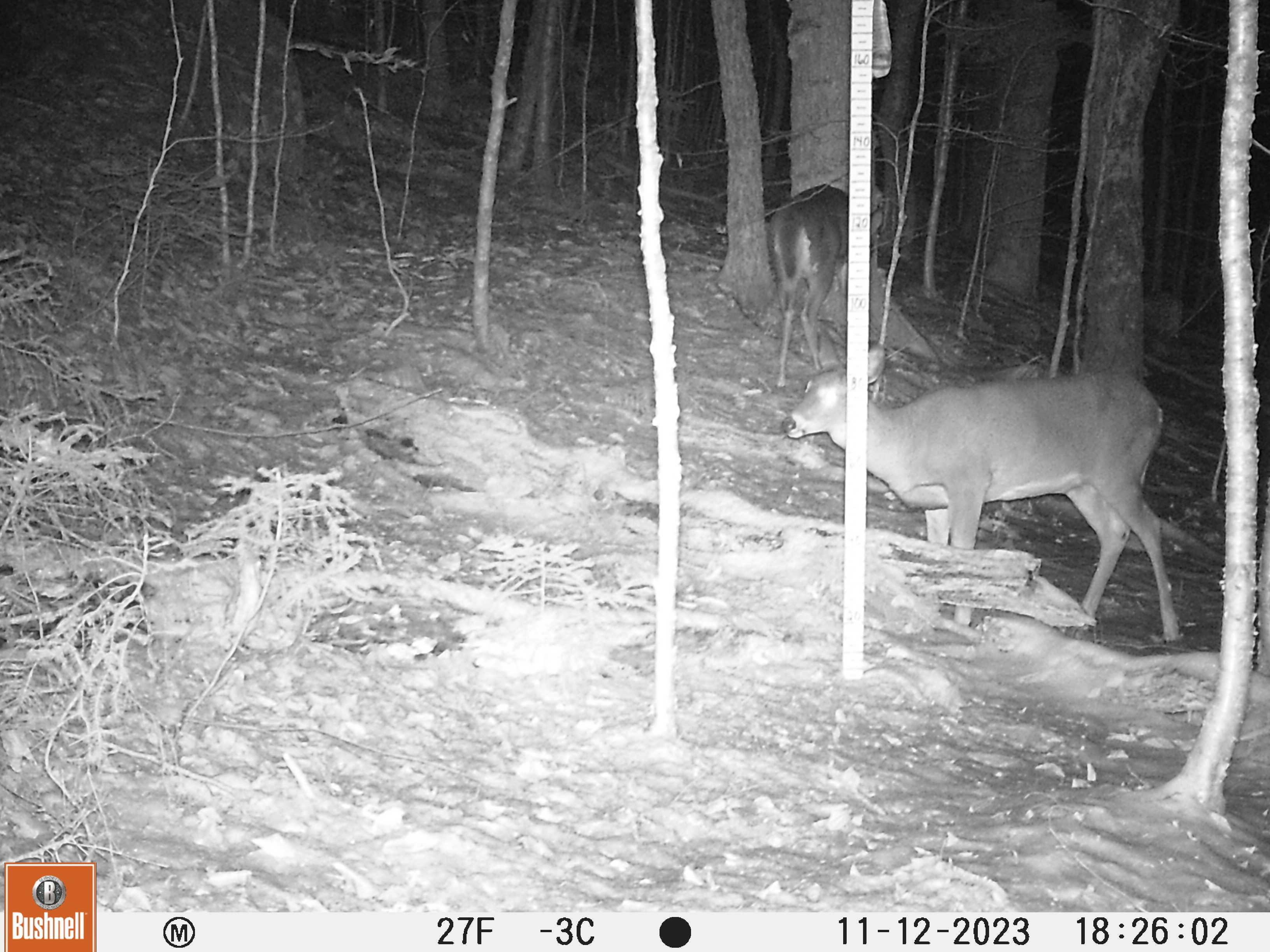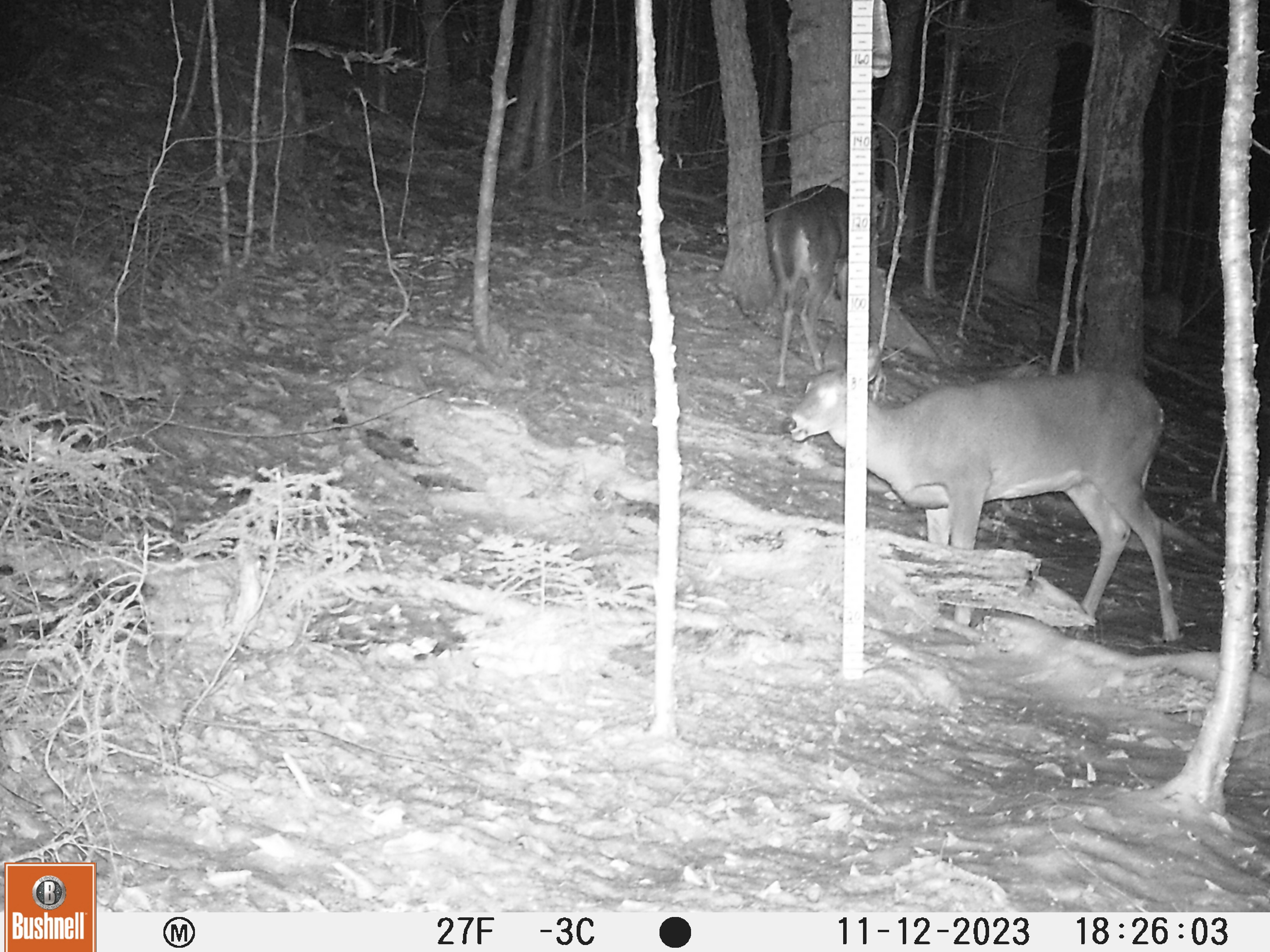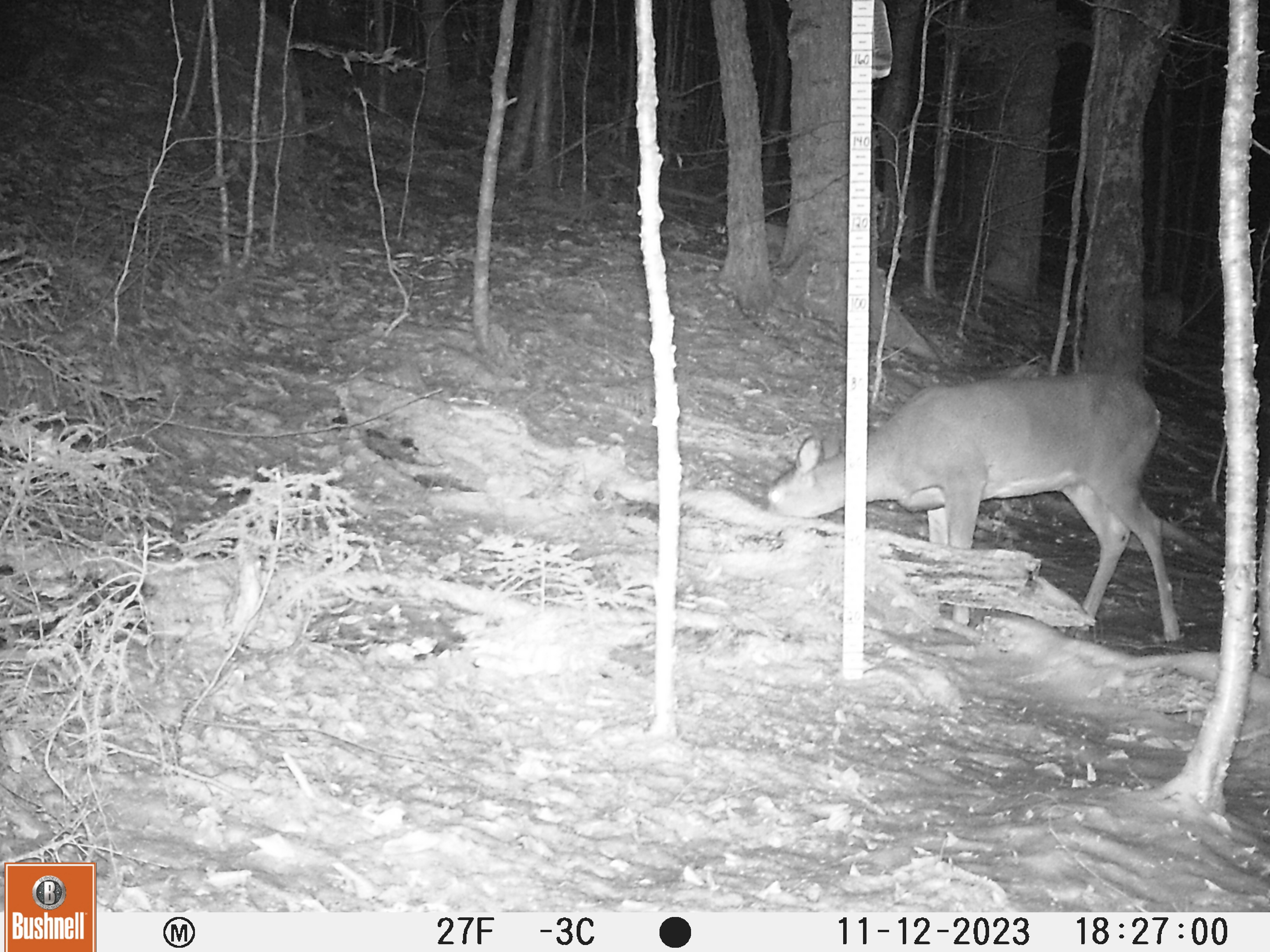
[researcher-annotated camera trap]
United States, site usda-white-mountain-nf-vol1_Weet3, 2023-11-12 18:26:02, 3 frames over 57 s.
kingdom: Animalia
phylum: Chordata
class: Mammalia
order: Artiodactyla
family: Cervidae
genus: Odocoileus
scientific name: Odocoileus virginianus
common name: white-tailed deer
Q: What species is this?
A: White-tailed deer (Odocoileus virginianus).